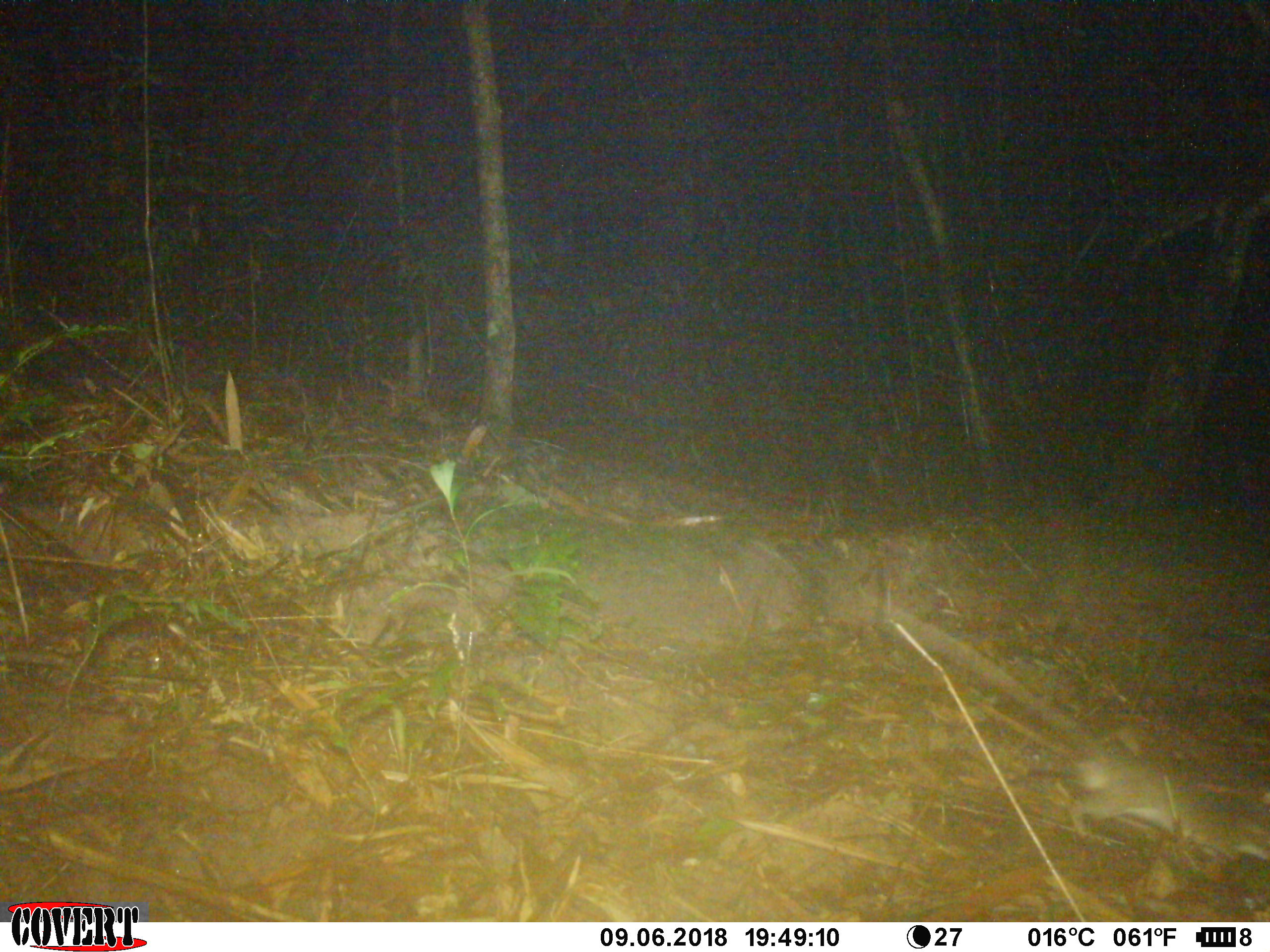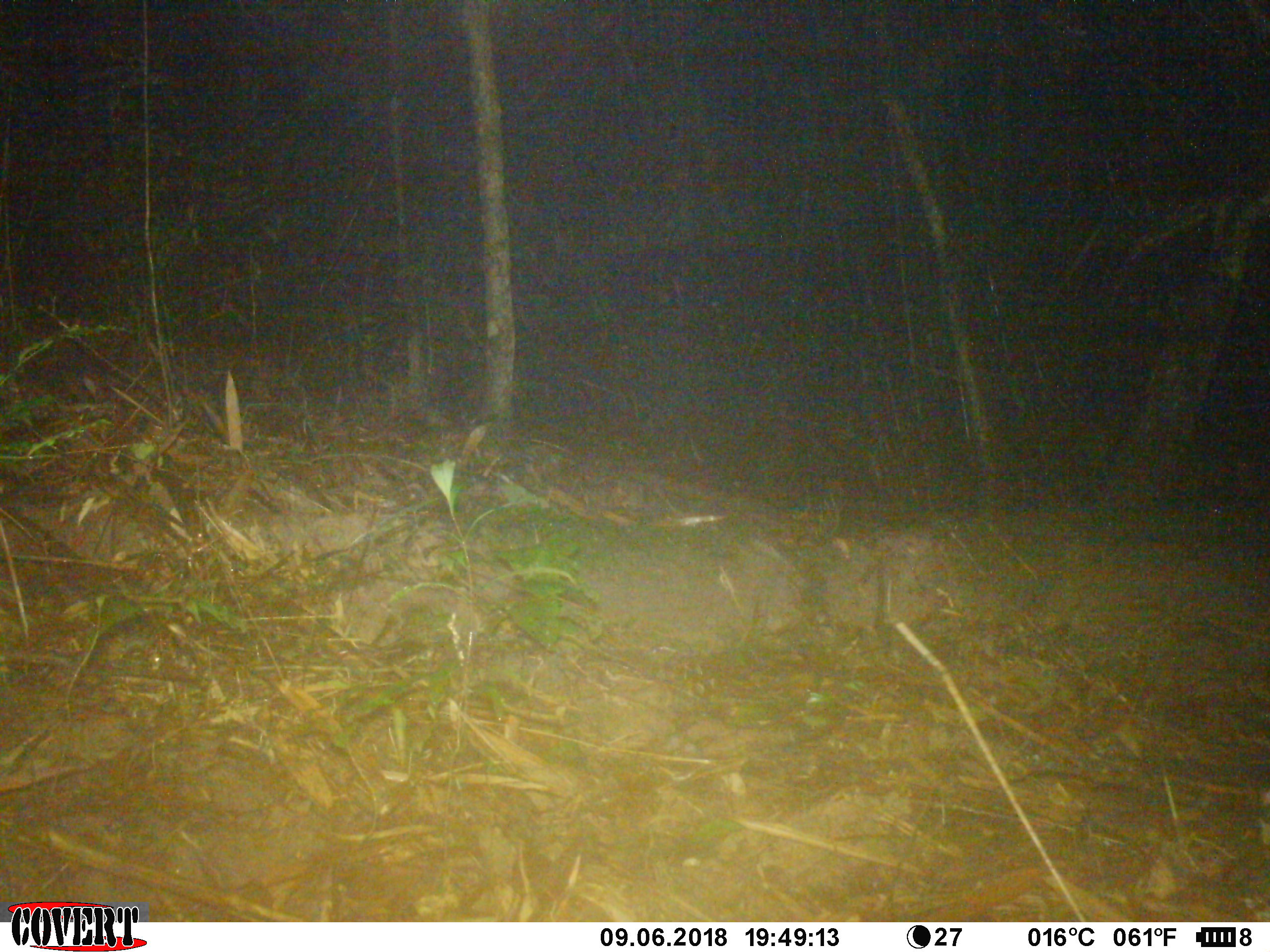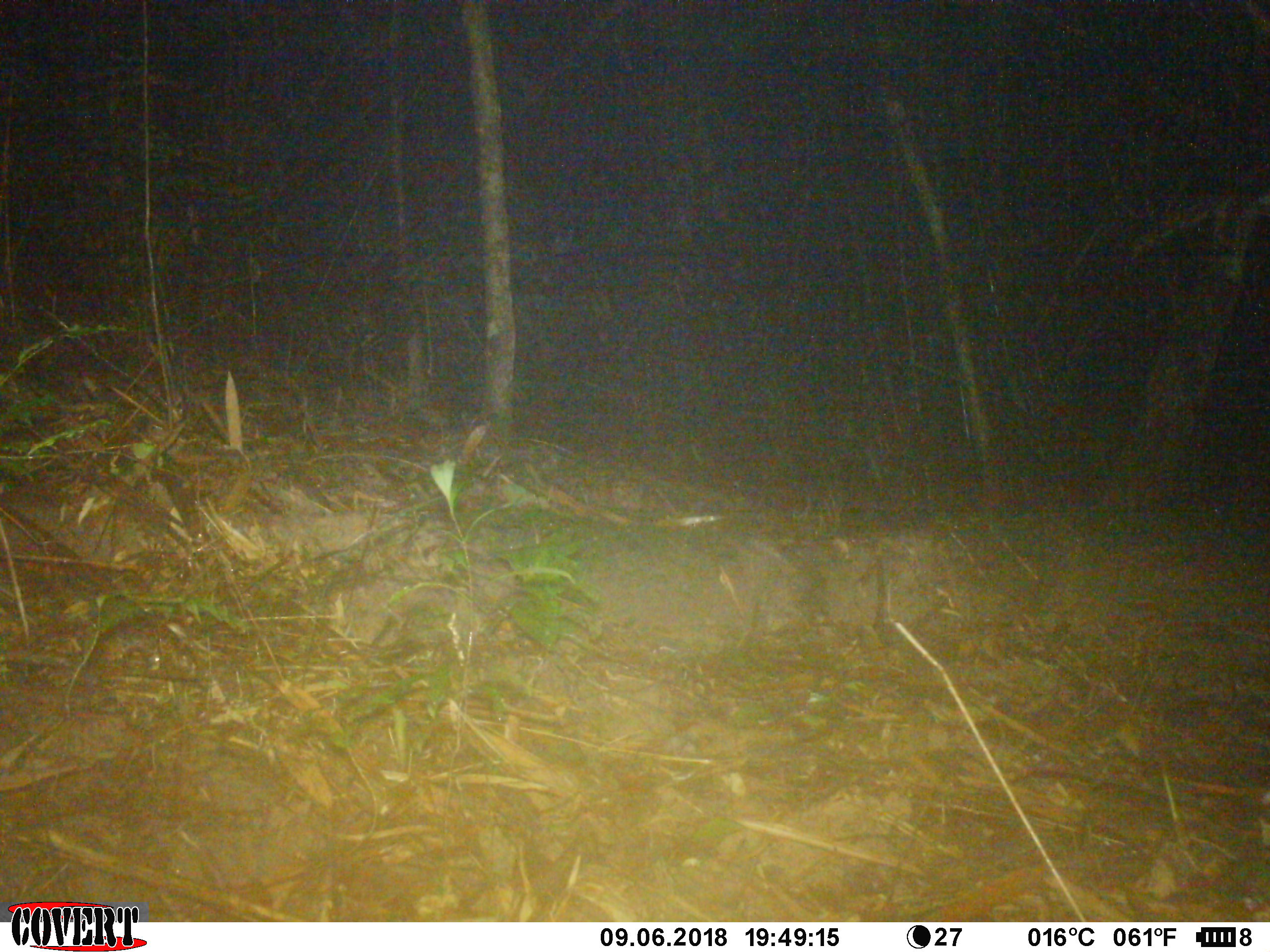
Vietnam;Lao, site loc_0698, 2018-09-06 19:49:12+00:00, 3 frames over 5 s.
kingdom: Animalia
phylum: Chordata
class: Mammalia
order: Rodentia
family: Muridae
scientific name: Muridae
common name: old-world mice and rats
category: unidentified murid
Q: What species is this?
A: Unidentified murid (old-world mice and rats) (Muridae).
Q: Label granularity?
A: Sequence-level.